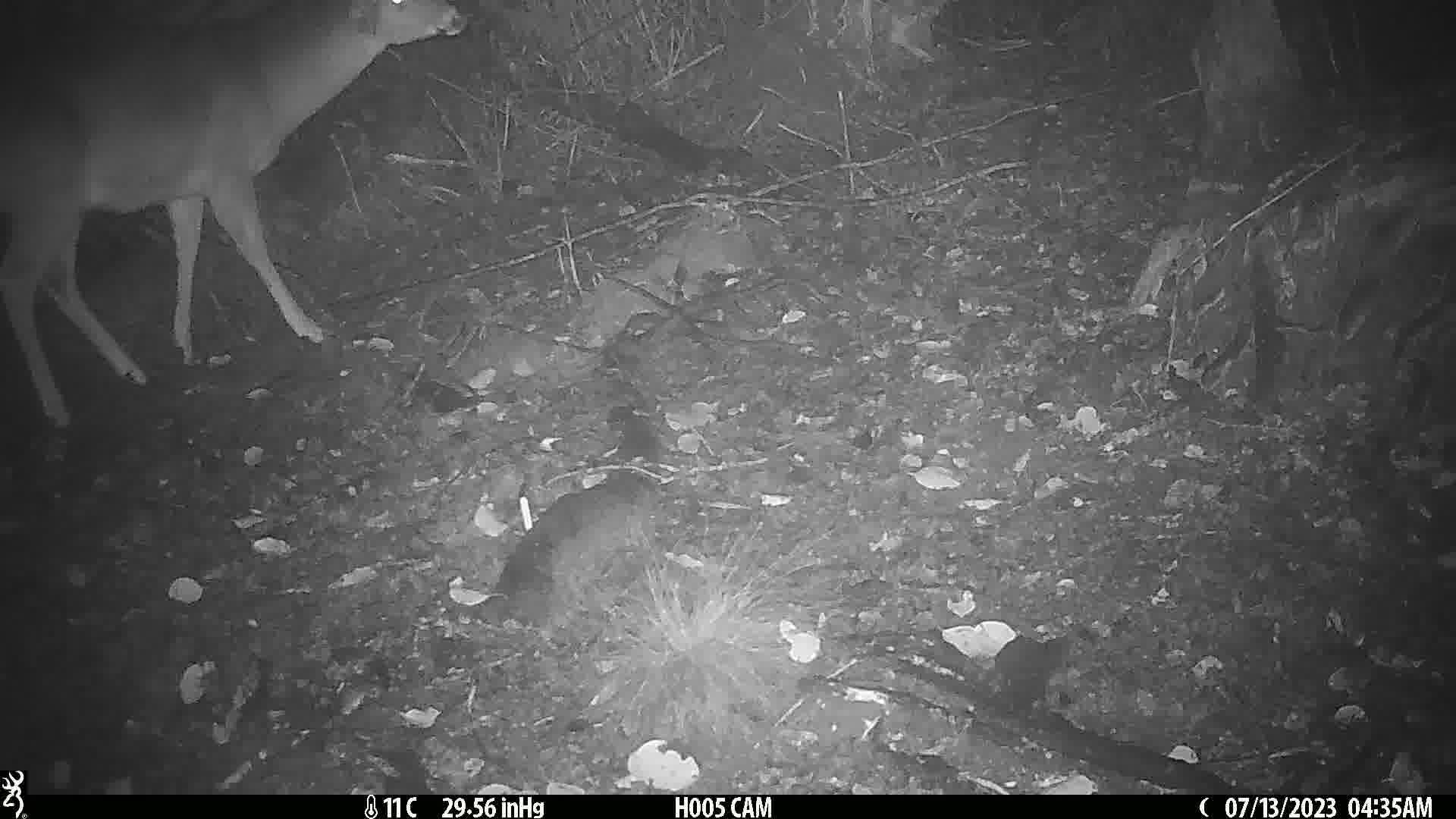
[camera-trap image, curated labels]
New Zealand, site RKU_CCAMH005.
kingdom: Animalia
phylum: Chordata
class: Mammalia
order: Artiodactyla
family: Cervidae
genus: Odocoileus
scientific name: Odocoileus virginianus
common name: white-tailed deer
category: white tailed deer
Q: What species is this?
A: White tailed deer (white-tailed deer) (Odocoileus virginianus).